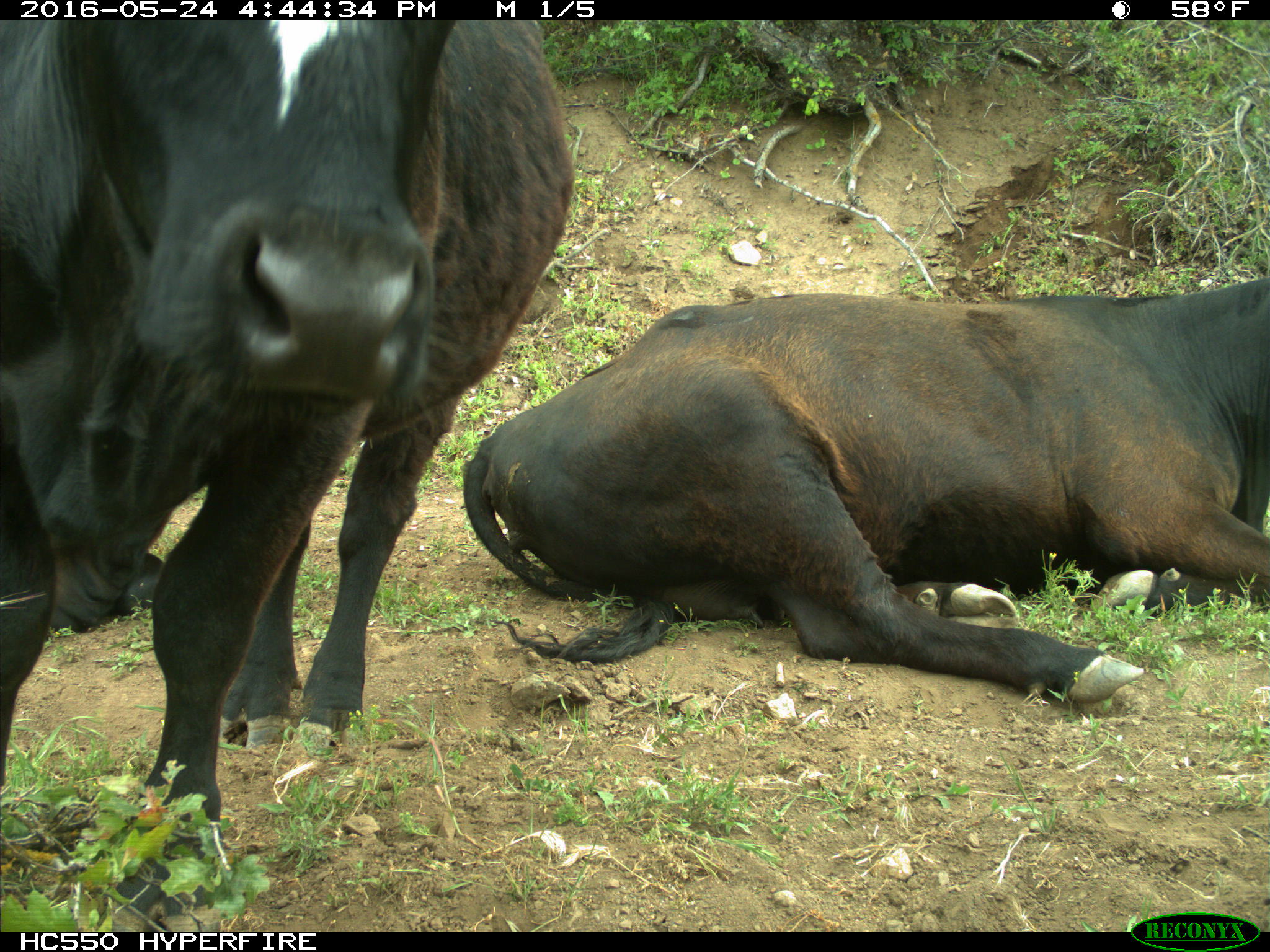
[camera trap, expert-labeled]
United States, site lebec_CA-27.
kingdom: Animalia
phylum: Chordata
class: Mammalia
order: Artiodactyla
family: Bovidae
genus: Bos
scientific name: Bos taurus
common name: domestic cow